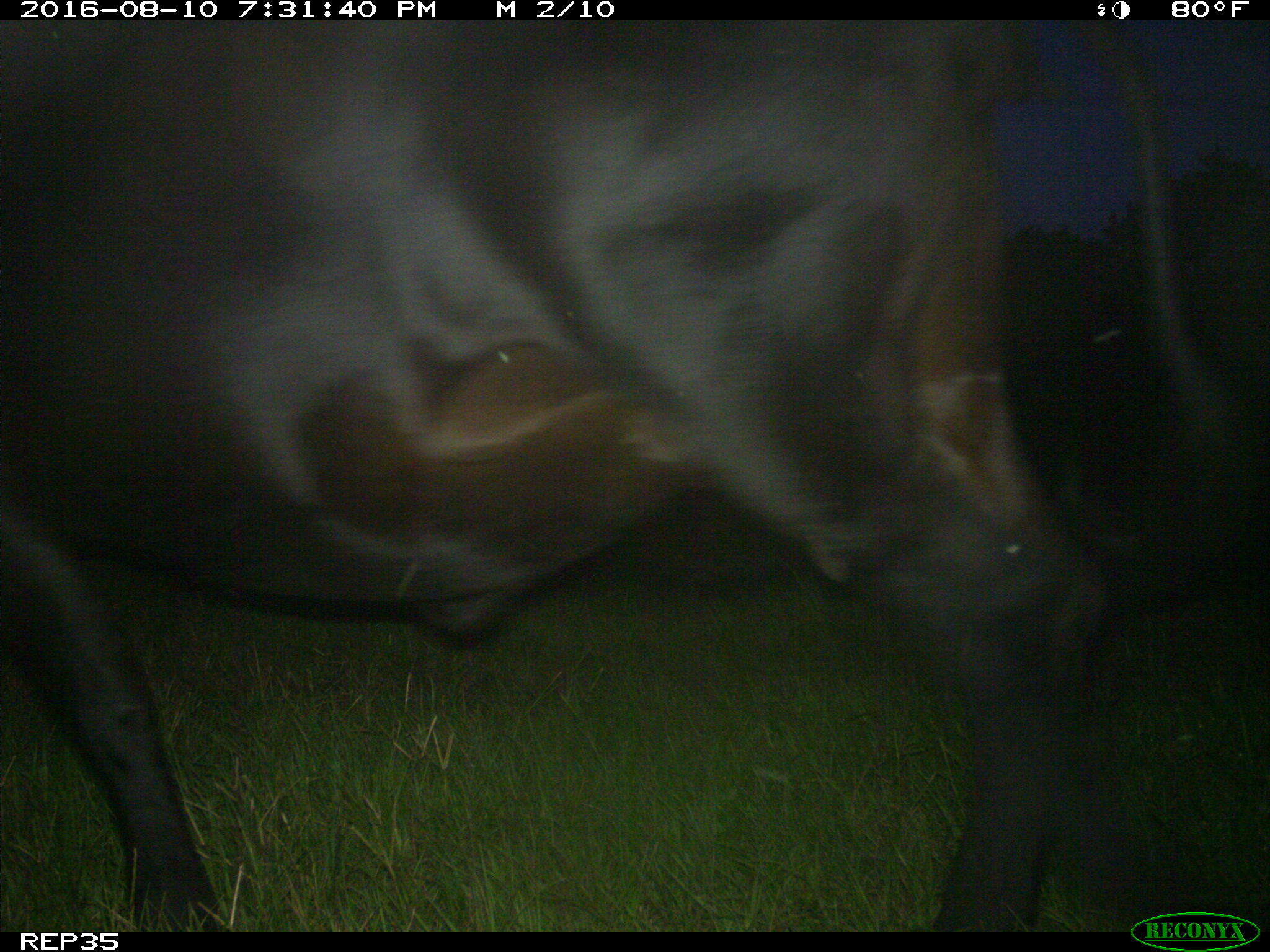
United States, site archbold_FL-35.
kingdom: Animalia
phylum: Chordata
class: Mammalia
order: Artiodactyla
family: Bovidae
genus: Bos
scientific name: Bos taurus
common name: domestic cow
Bos taurus (domestic cow).